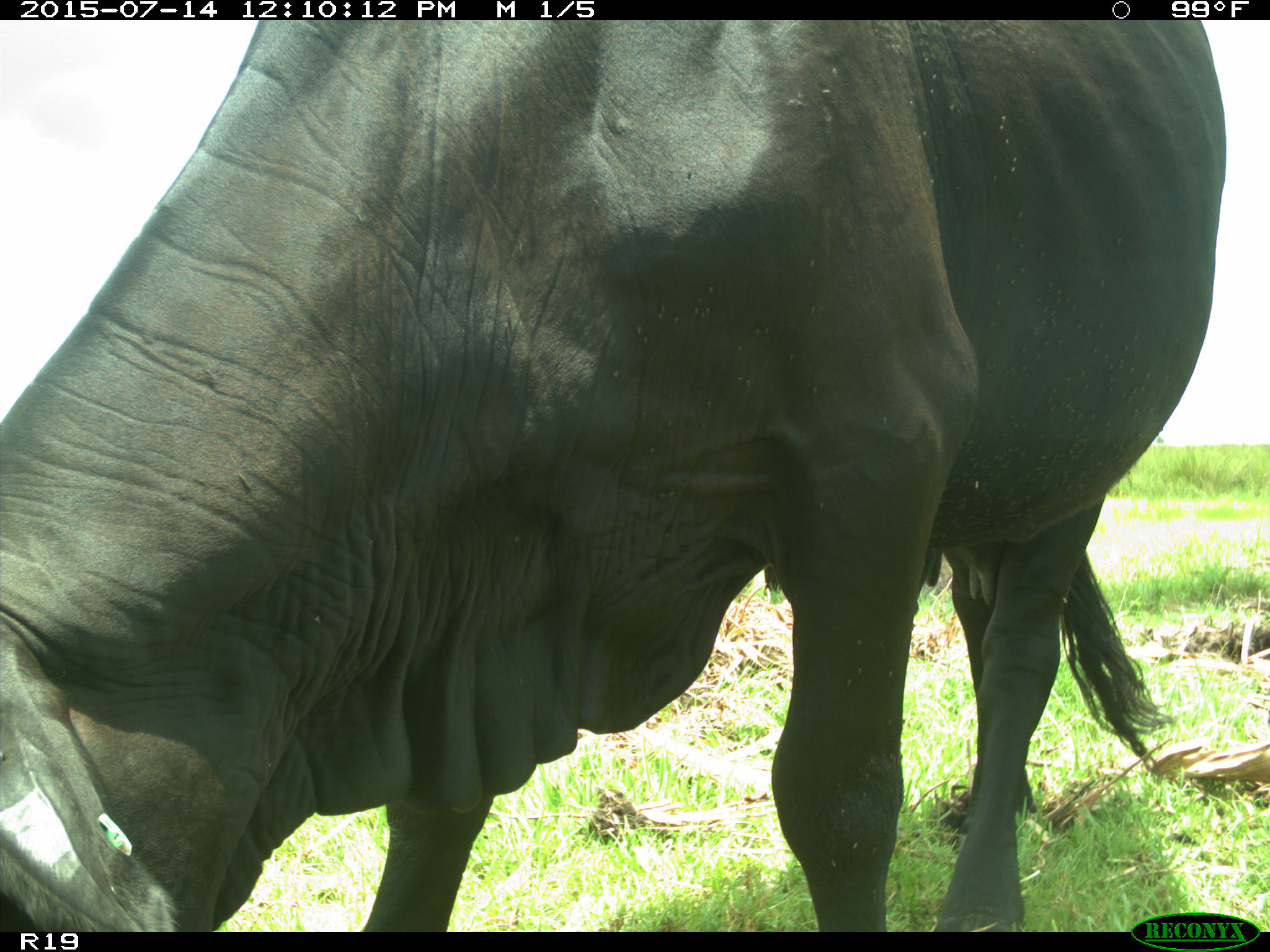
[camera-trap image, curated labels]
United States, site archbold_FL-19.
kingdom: Animalia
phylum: Chordata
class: Mammalia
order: Artiodactyla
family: Bovidae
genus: Bos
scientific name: Bos taurus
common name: domestic cow